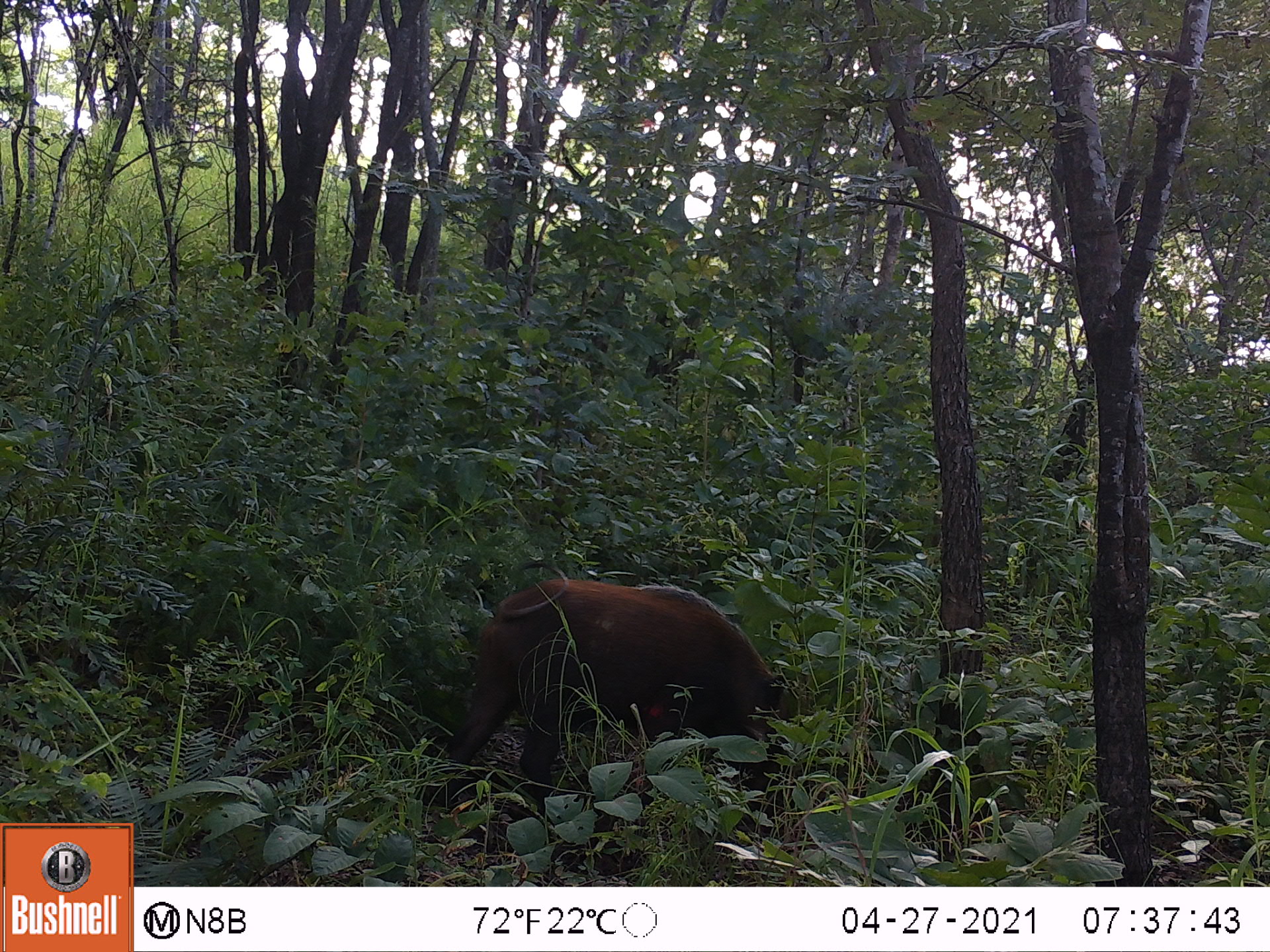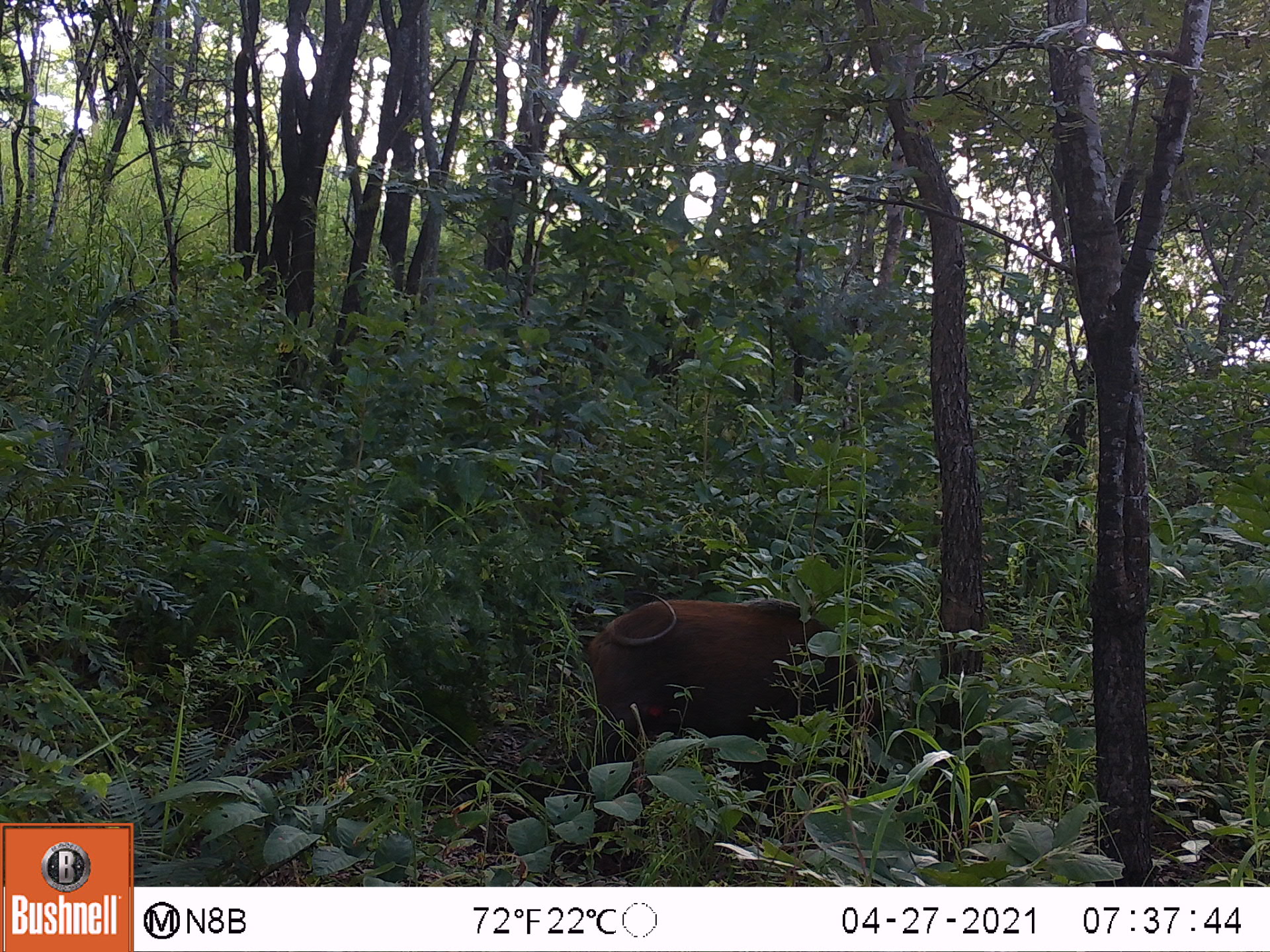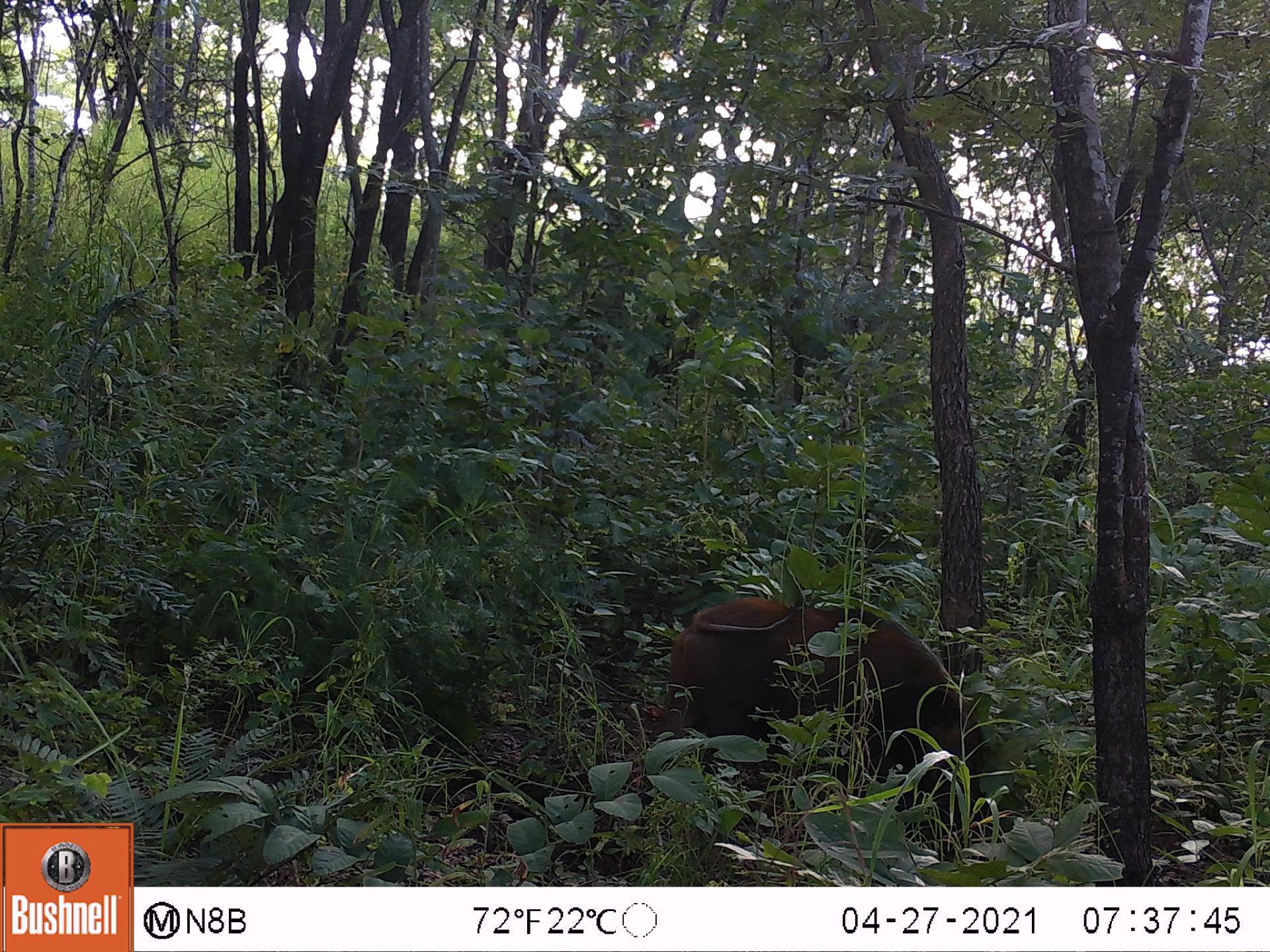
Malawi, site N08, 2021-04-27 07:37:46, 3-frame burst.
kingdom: Animalia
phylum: Chordata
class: Mammalia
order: Artiodactyla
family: Suidae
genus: Potamochoerus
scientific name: Potamochoerus larvatus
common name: bushpig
Bushpig (Potamochoerus larvatus), count 1.